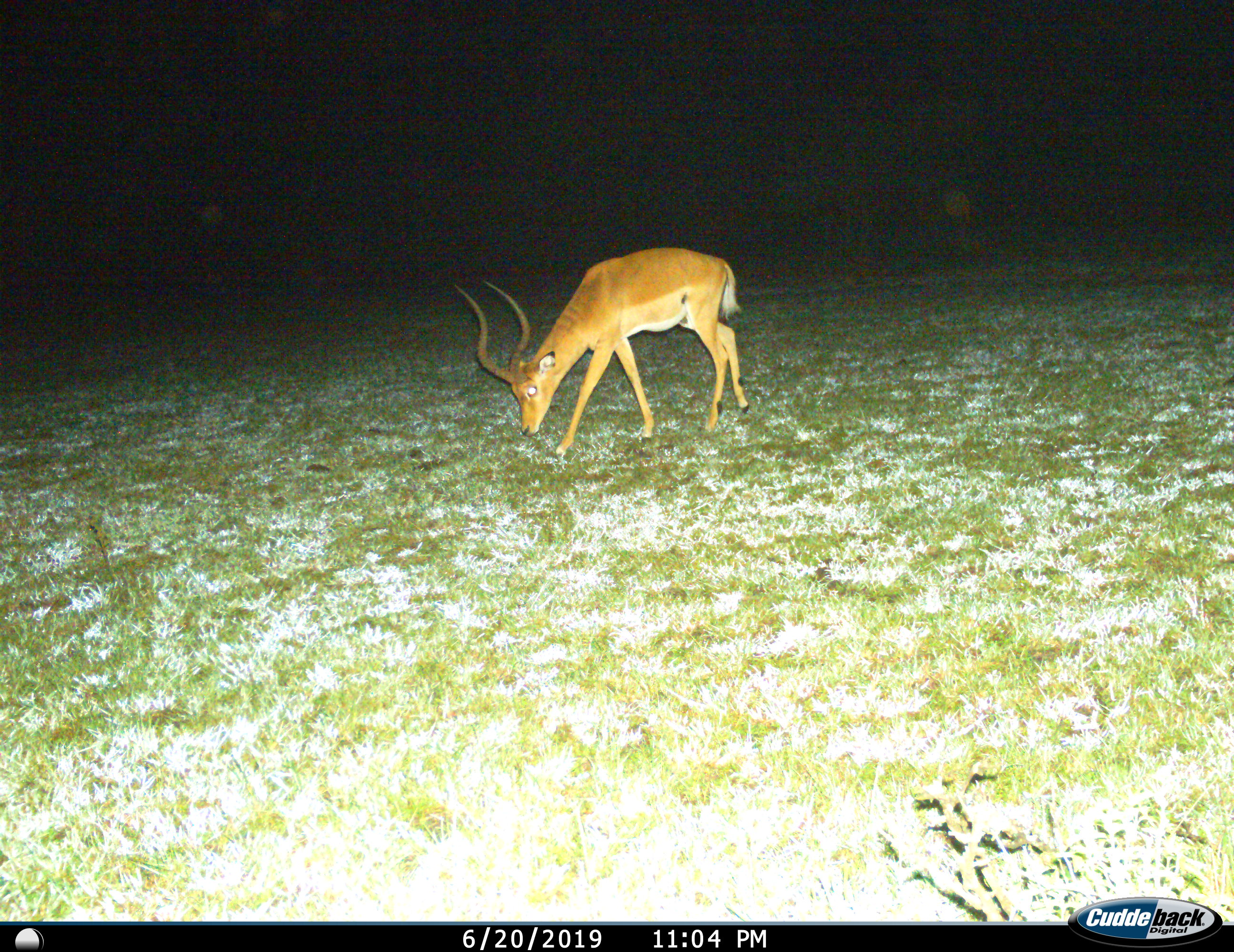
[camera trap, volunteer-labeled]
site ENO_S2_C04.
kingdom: Animalia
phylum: Chordata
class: Mammalia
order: Artiodactyla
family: Bovidae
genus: Aepyceros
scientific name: Aepyceros melampus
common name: impala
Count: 1.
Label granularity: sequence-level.